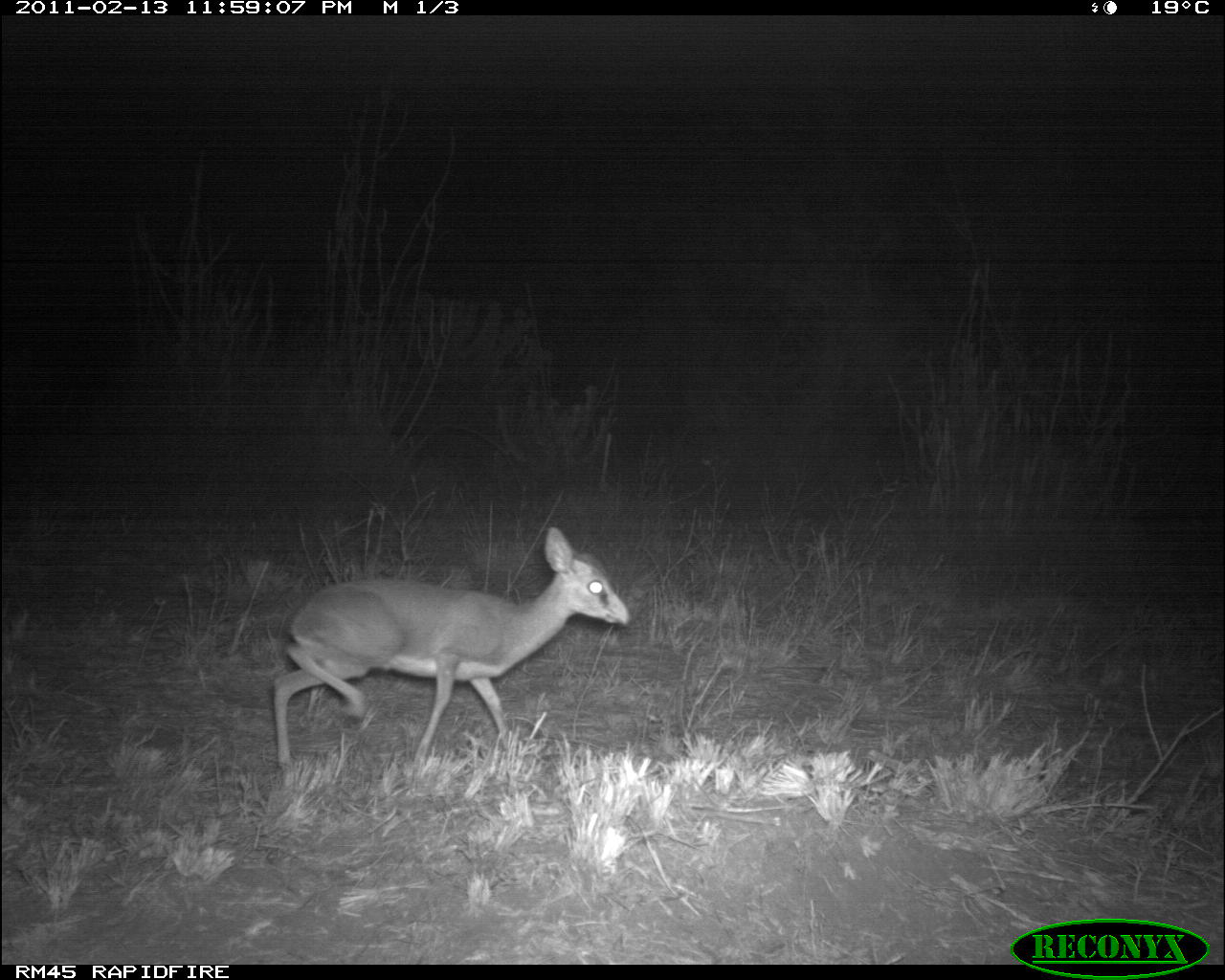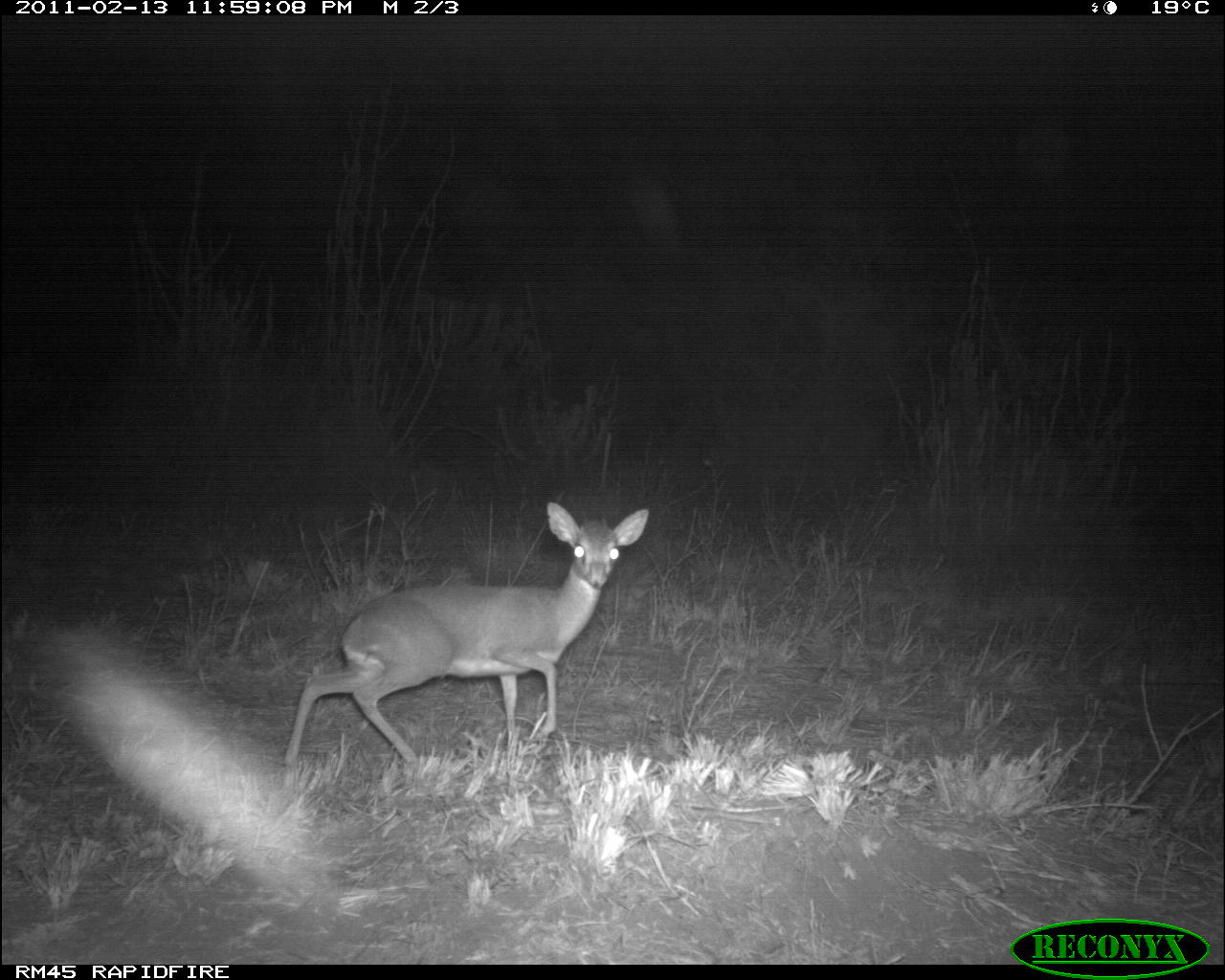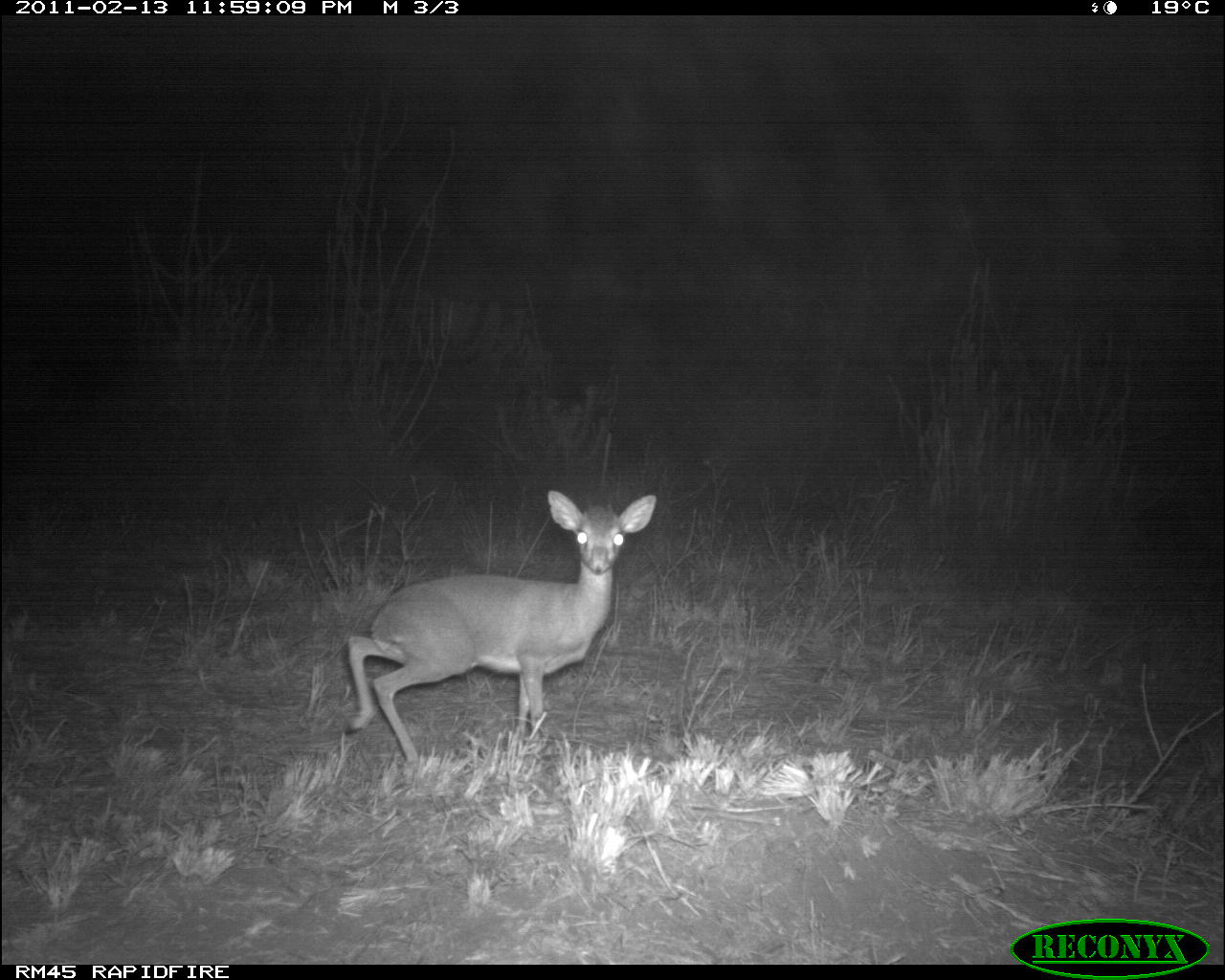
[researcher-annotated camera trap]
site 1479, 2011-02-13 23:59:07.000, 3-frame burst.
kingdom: Animalia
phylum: Chordata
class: Mammalia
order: Artiodactyla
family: Bovidae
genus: Madoqua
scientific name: Madoqua guentheri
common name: günther's dik-dik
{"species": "Madoqua guentheri (günther's dik-dik)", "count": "1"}